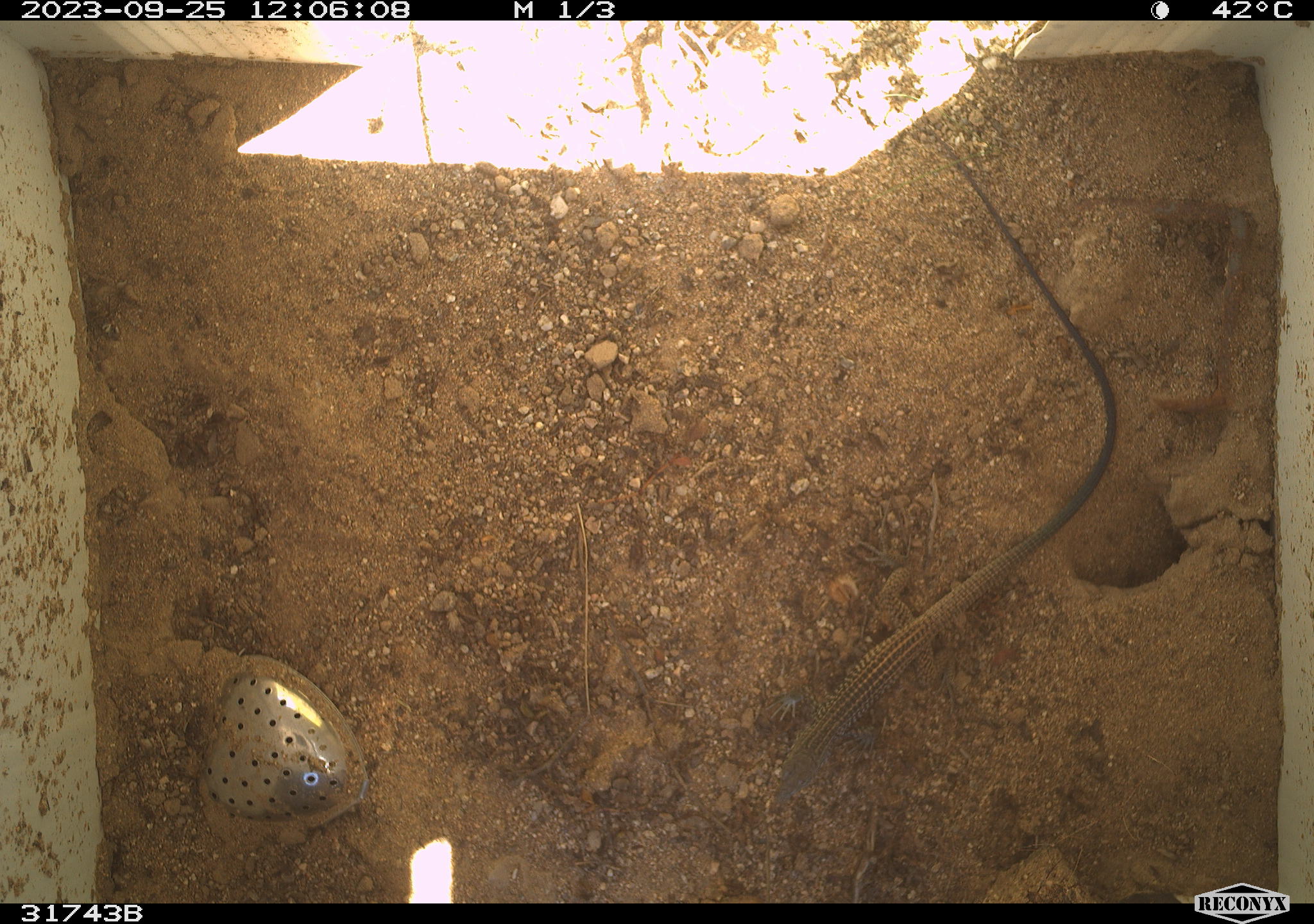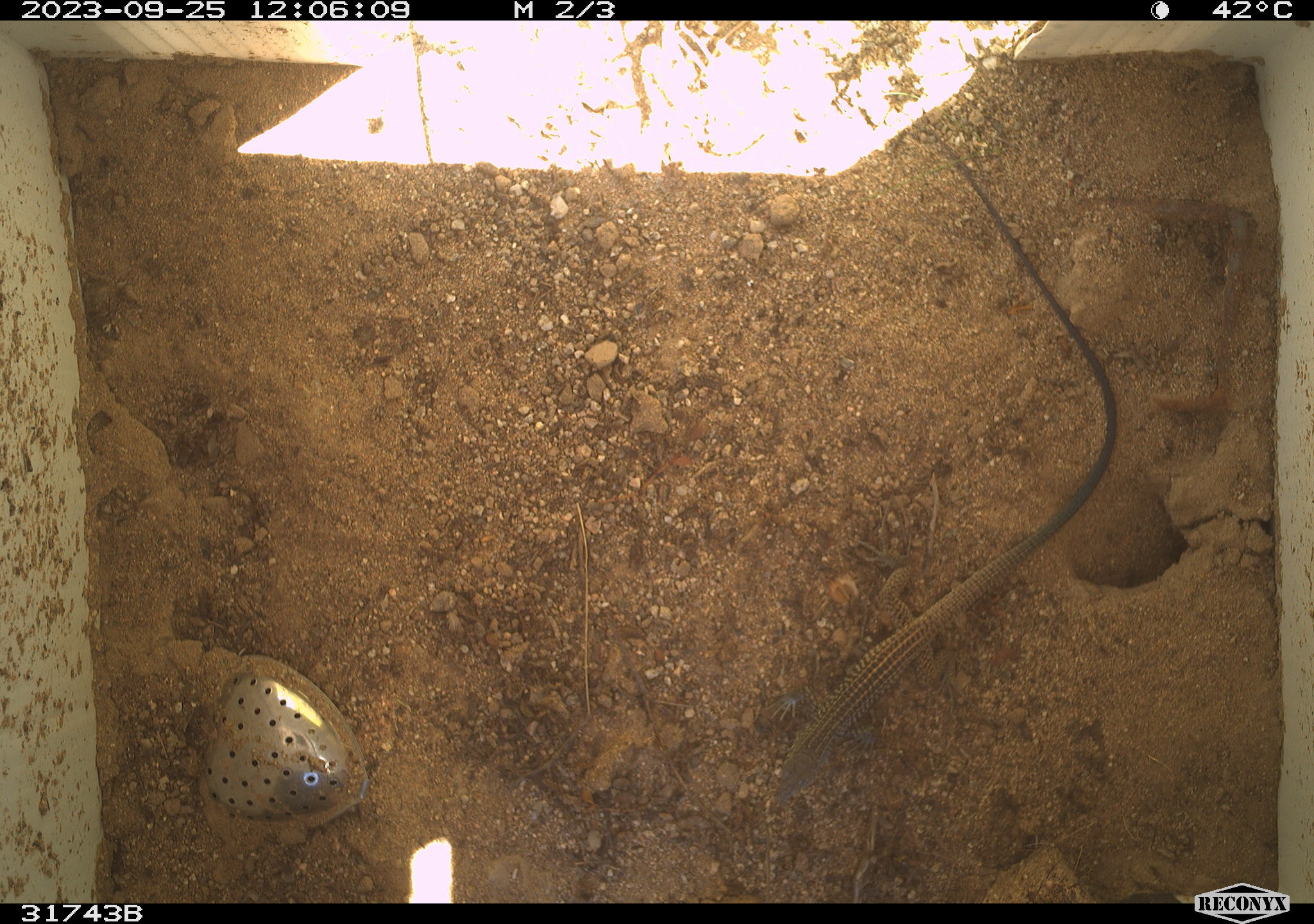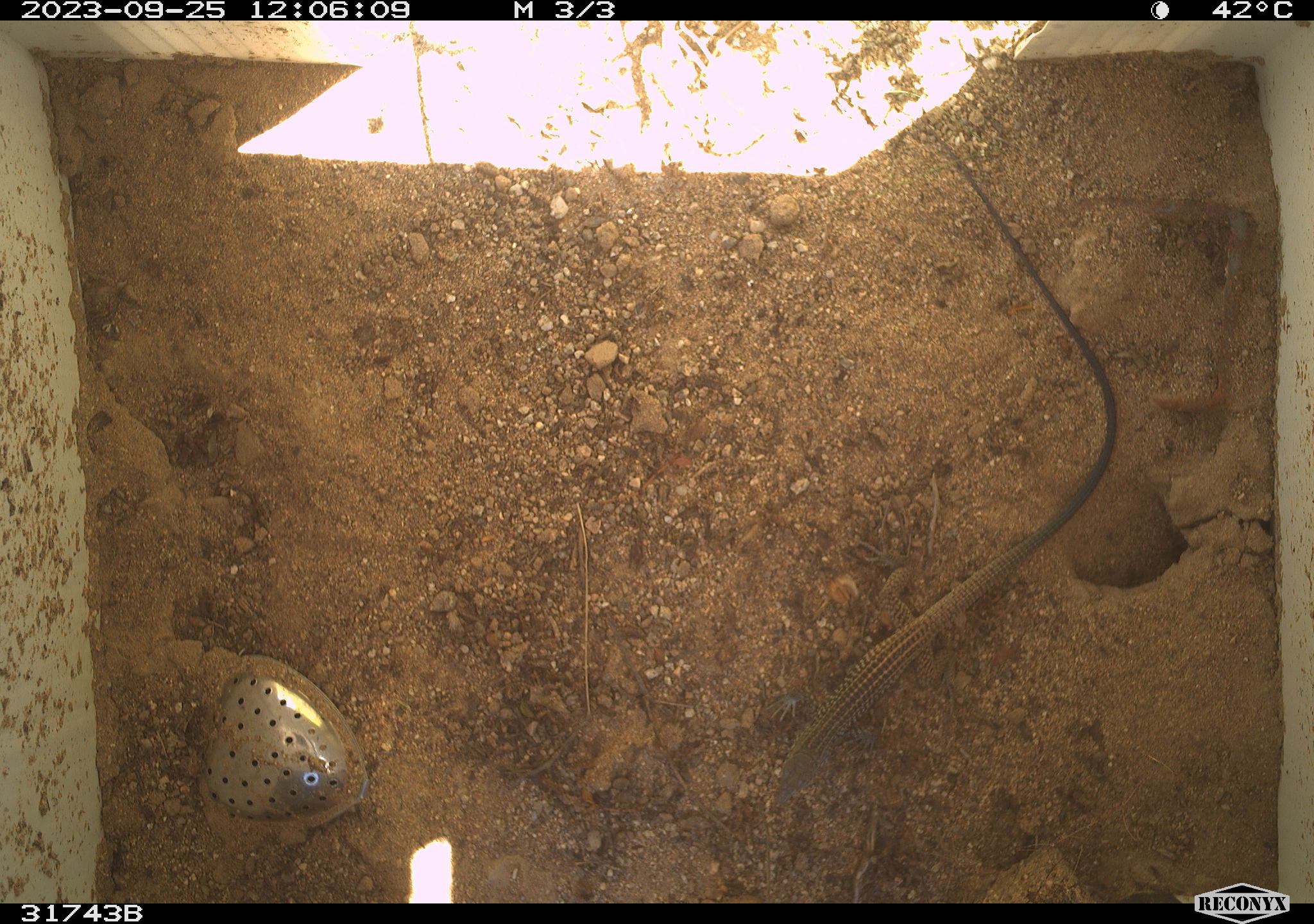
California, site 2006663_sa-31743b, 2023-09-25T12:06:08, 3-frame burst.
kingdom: Animalia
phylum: Chordata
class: Reptilia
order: Squamata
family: Teiidae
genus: Aspidoscelis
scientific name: Aspidoscelis tigris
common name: western whiptail